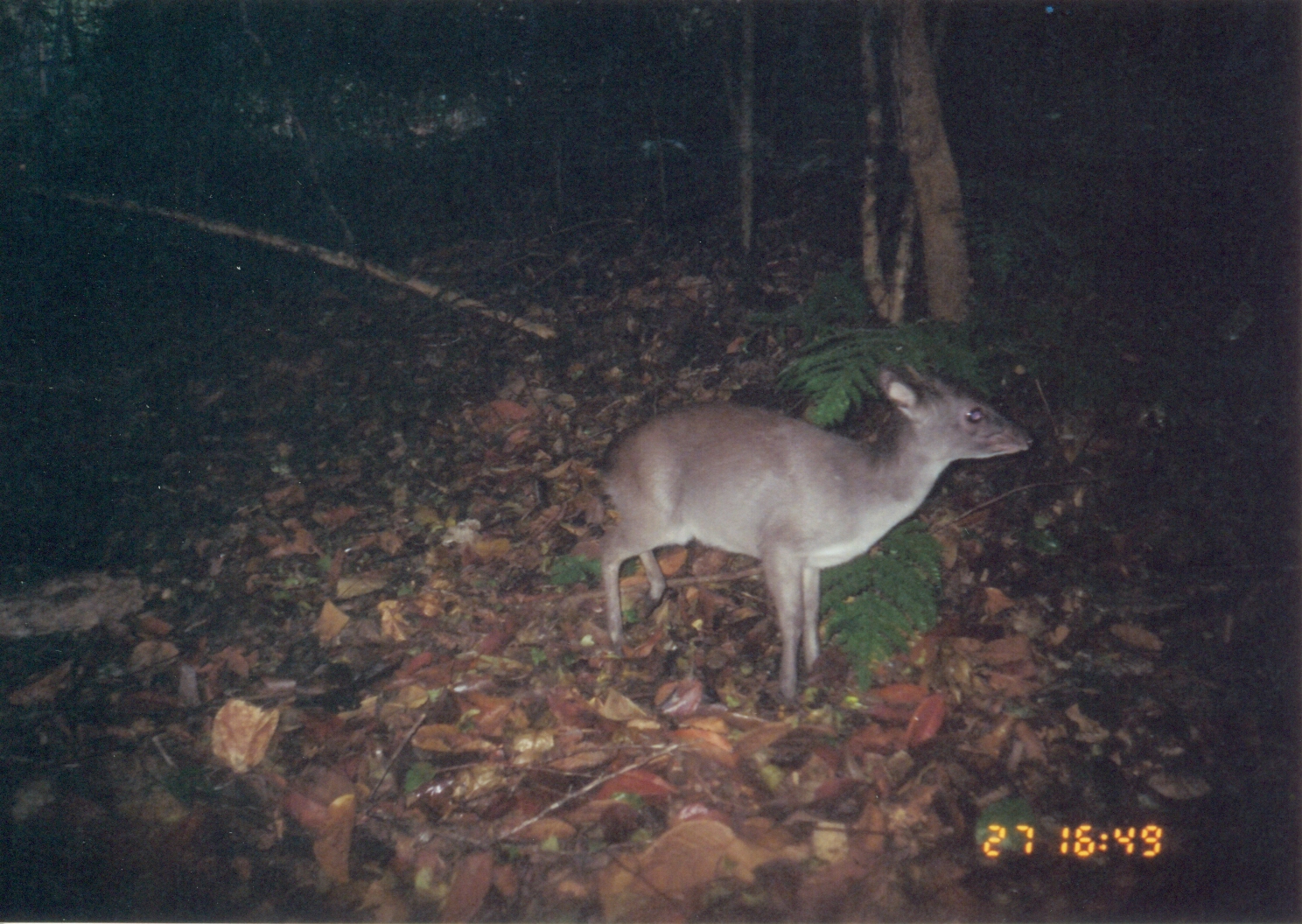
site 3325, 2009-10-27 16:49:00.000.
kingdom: Animalia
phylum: Chordata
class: Mammalia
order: Artiodactyla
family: Bovidae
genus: Philantomba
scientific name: Philantomba monticola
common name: blue duiker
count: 1